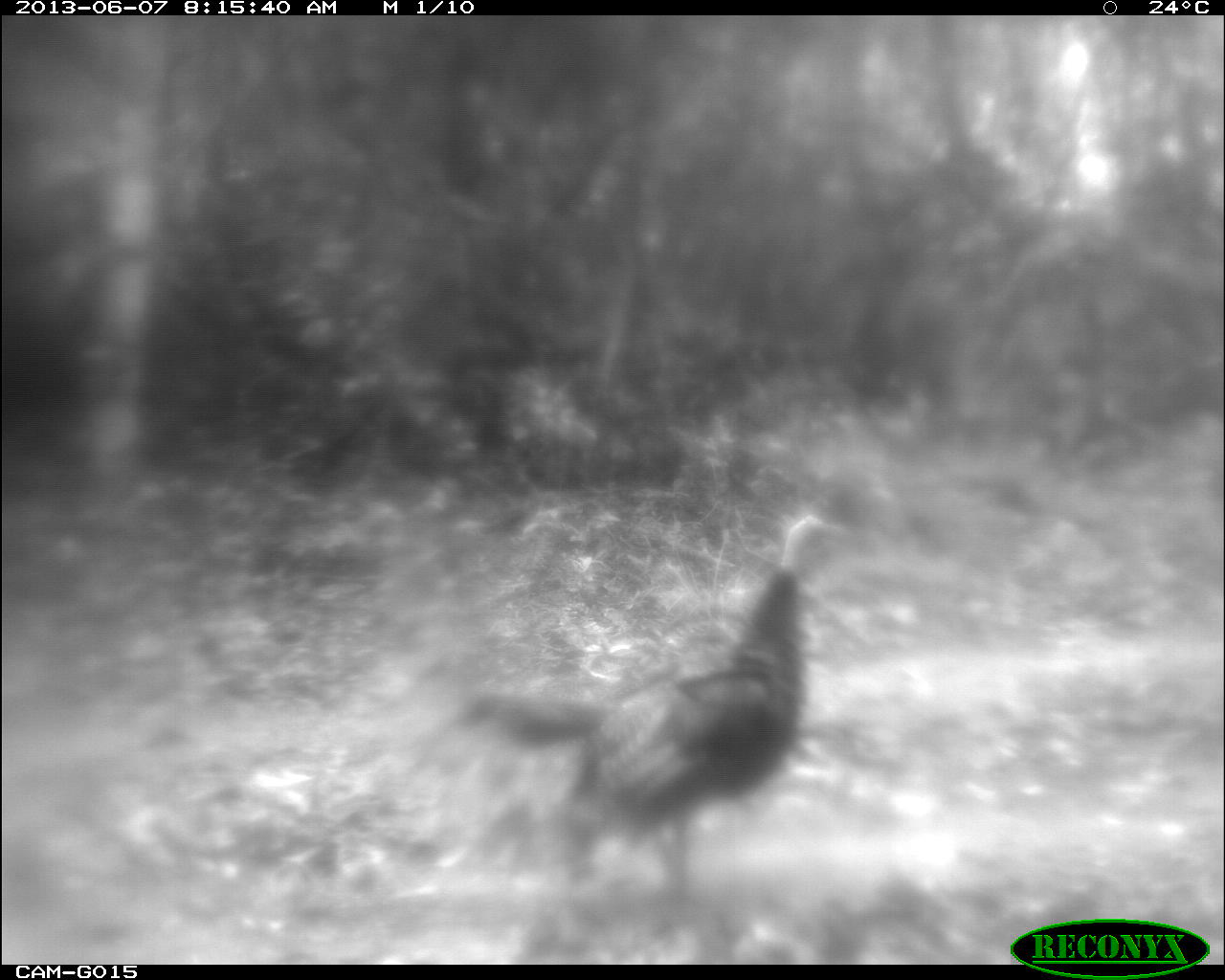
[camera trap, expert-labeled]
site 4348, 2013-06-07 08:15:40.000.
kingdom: Animalia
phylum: Chordata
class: Aves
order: Galliformes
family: Phasianidae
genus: Meleagris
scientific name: Meleagris ocellata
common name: ocellated turkey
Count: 1.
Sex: female.